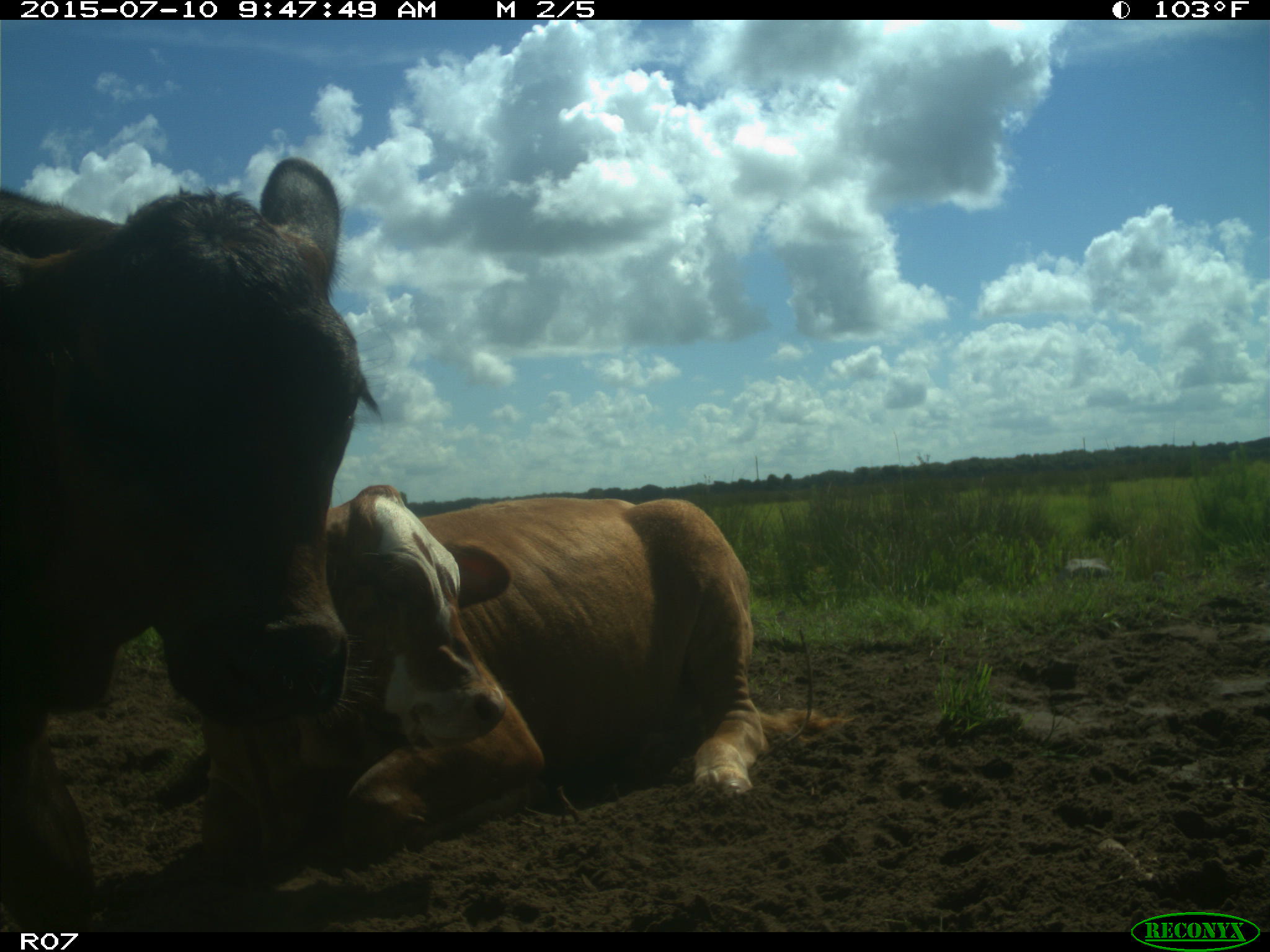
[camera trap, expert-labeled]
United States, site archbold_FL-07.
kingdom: Animalia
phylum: Chordata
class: Mammalia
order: Artiodactyla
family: Bovidae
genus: Bos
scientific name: Bos taurus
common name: domestic cow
Bos taurus (domestic cow).